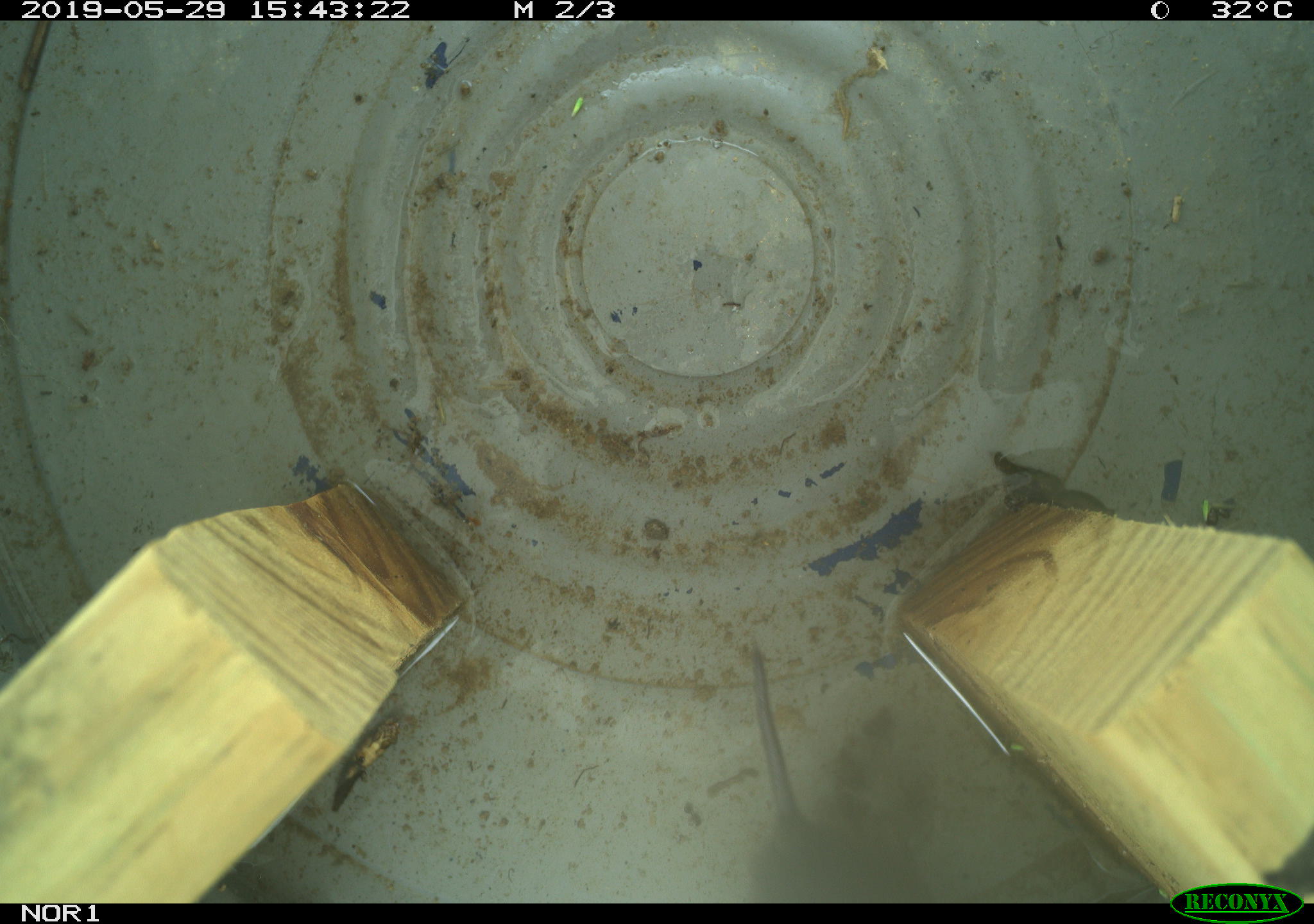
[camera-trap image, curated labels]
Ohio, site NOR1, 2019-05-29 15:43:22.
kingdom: Animalia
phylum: Chordata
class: Mammalia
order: Rodentia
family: Cricetidae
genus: Microtus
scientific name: Microtus pennsylvanicus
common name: meadow vole